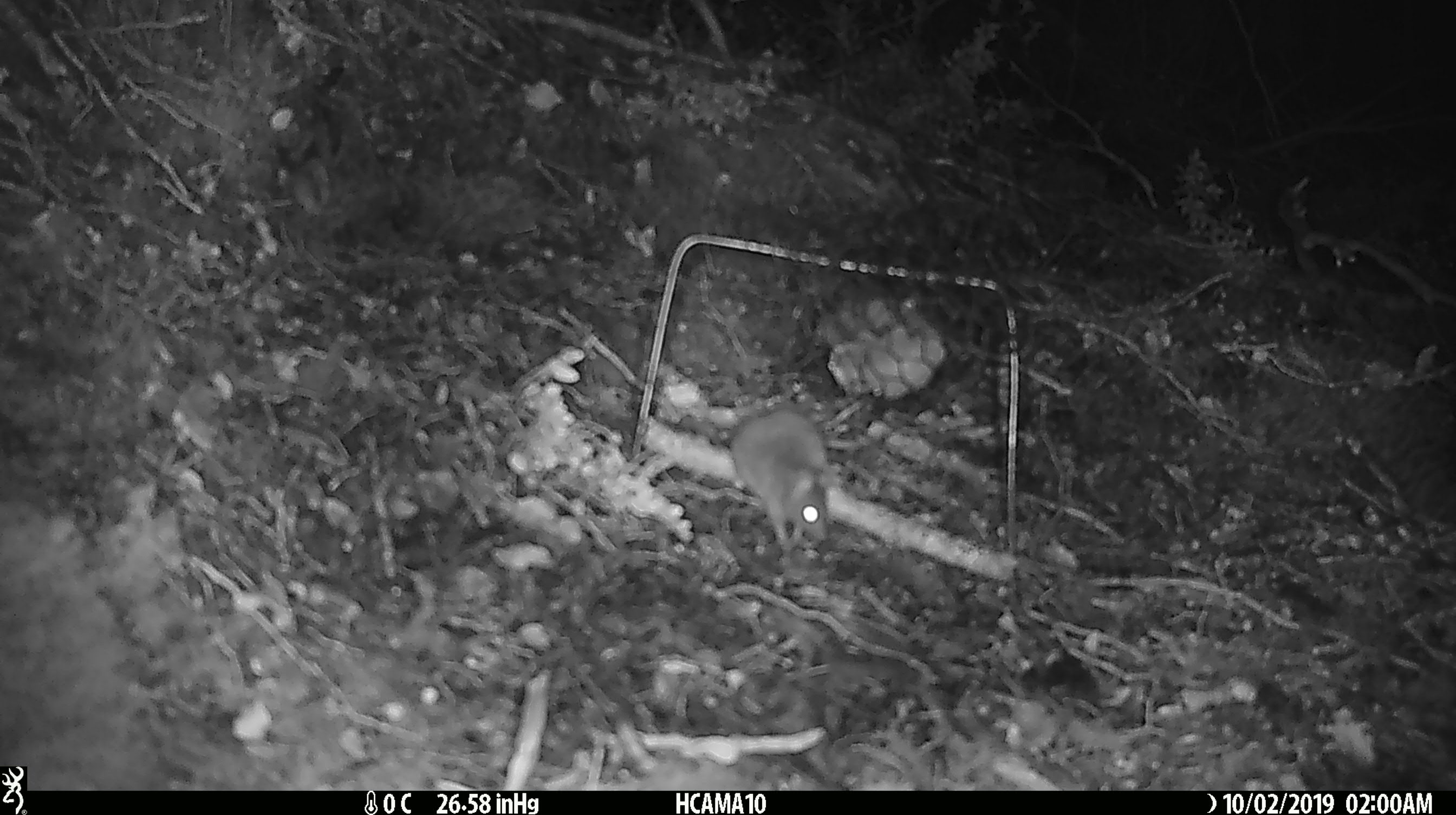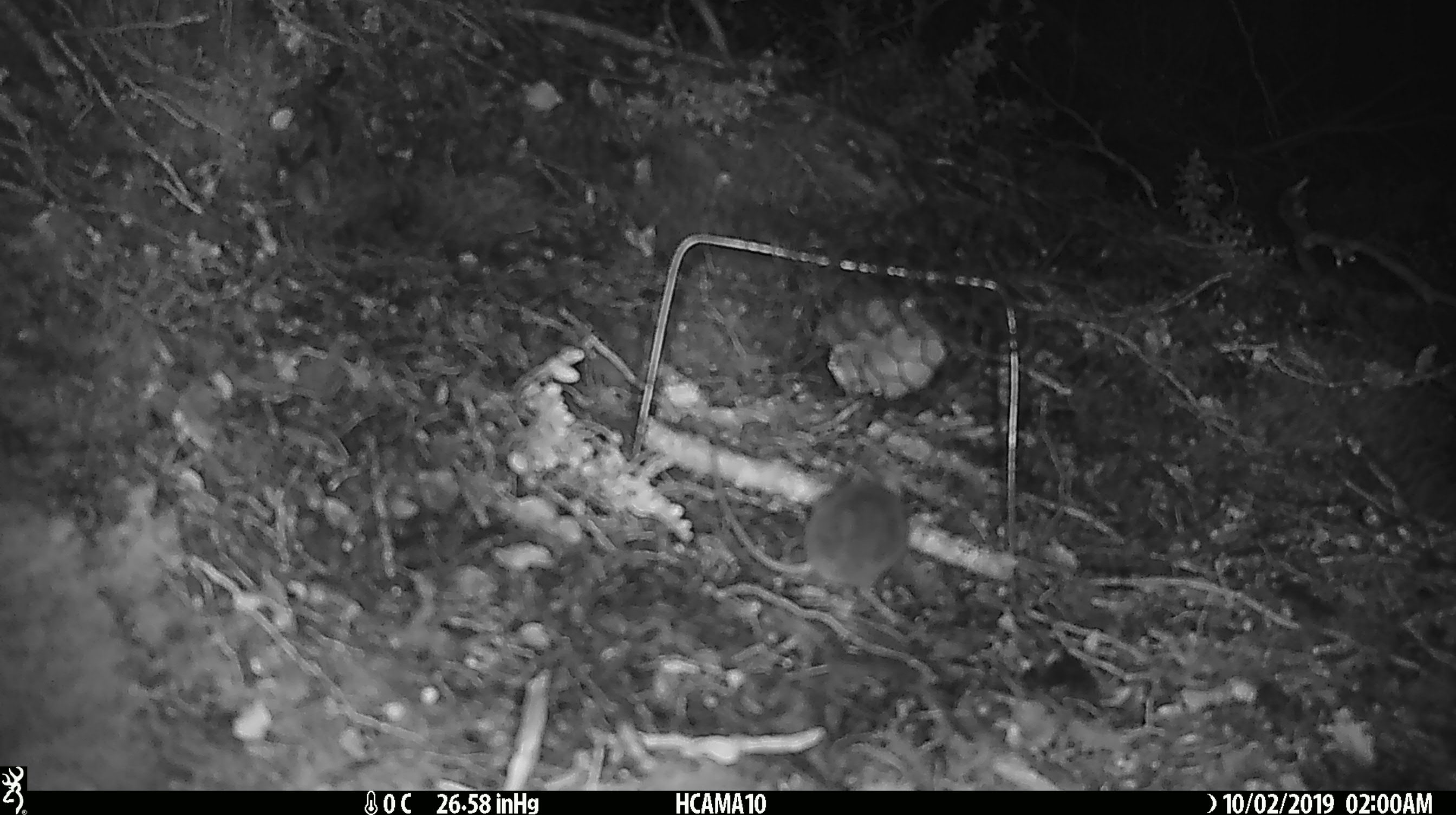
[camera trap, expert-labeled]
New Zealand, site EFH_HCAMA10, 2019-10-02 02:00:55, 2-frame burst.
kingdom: Animalia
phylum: Chordata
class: Mammalia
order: Rodentia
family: Muridae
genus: Mus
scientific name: Mus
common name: mouse